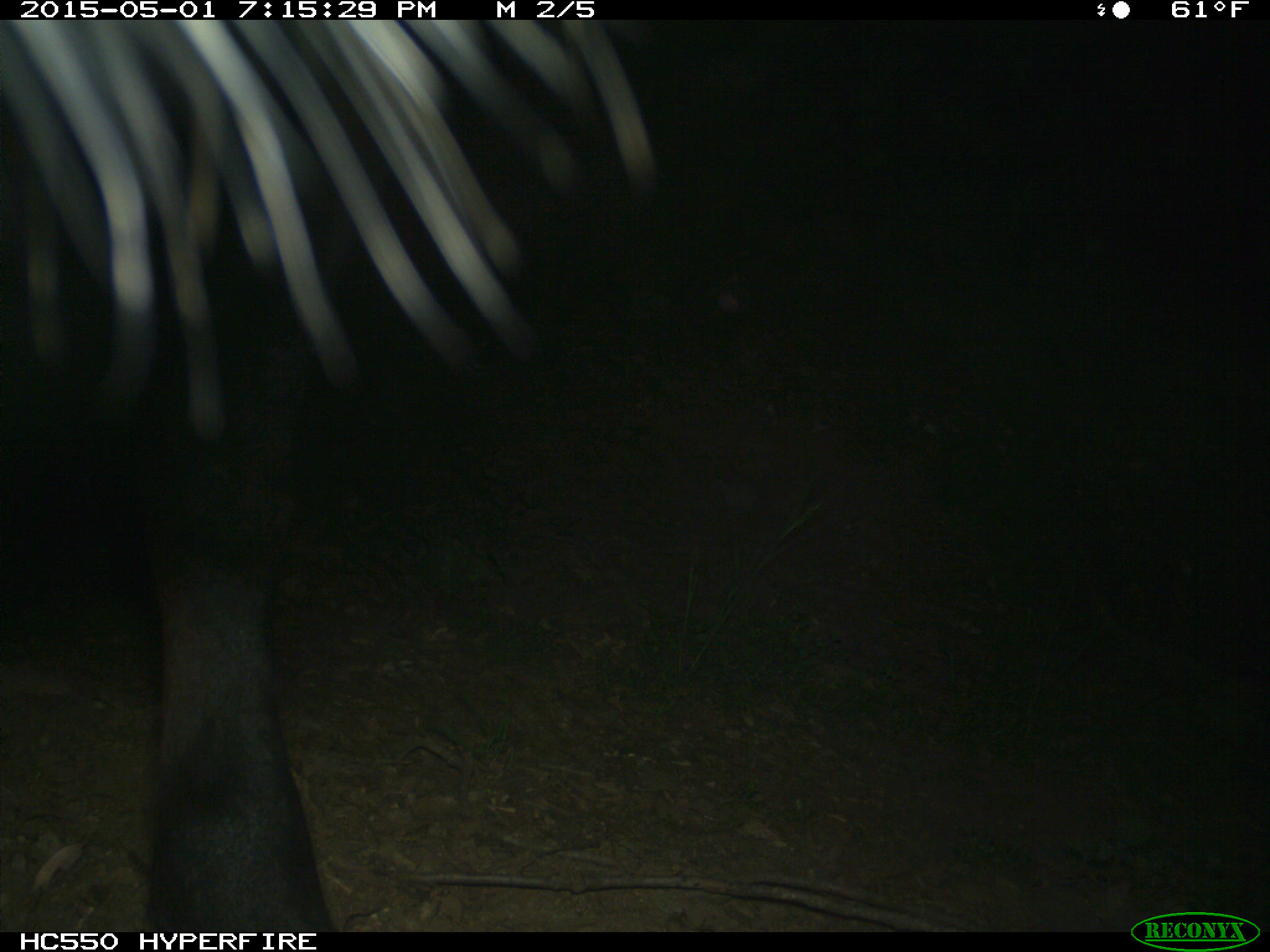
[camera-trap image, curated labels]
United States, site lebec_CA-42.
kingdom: Animalia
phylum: Chordata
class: Mammalia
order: Artiodactyla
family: Bovidae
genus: Bos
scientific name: Bos taurus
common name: domestic cow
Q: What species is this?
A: Bos taurus (domestic cow).